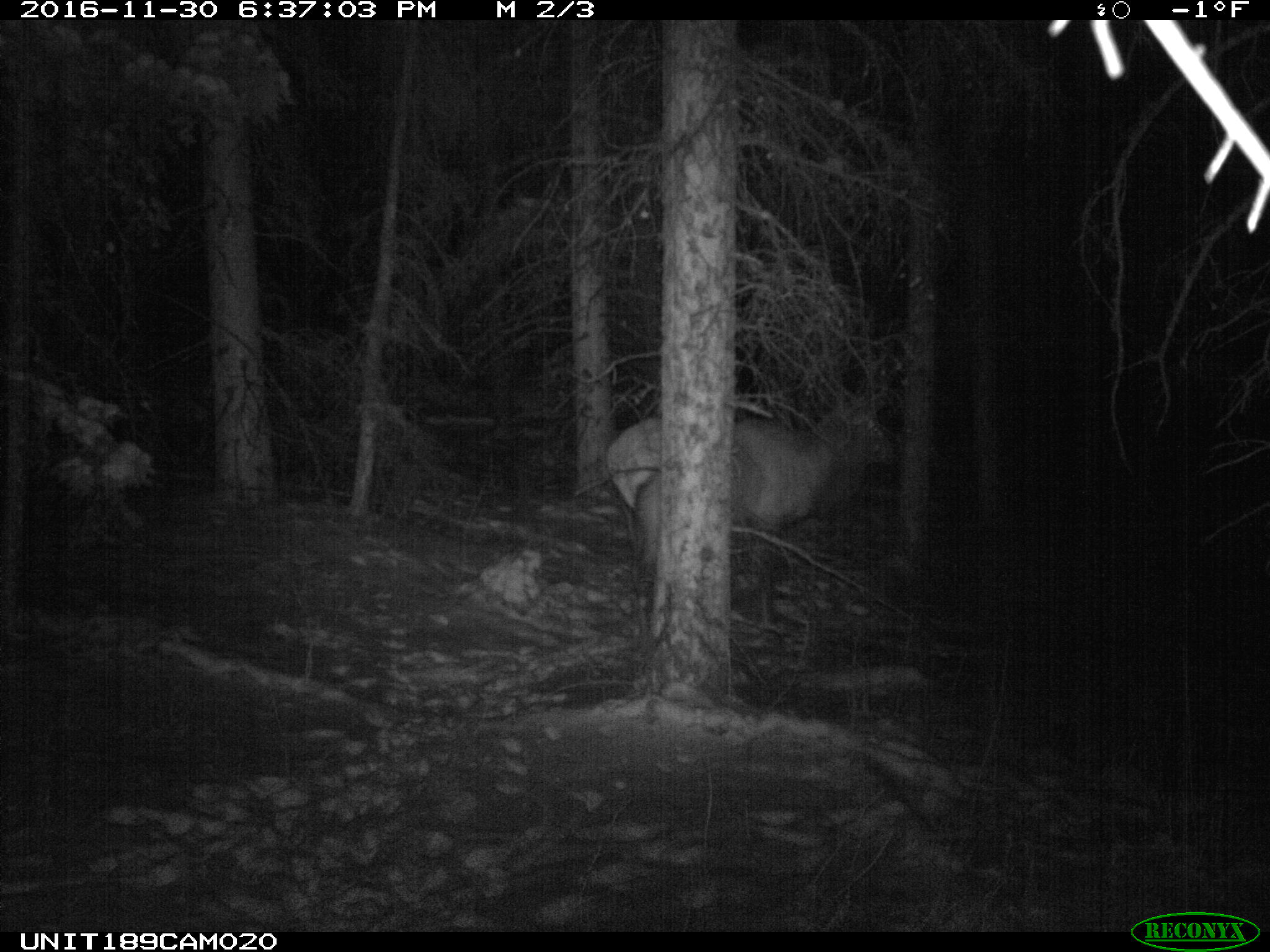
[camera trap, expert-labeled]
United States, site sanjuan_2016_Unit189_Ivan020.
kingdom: Animalia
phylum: Chordata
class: Mammalia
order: Artiodactyla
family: Cervidae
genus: Cervus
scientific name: Cervus elaphus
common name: red deer